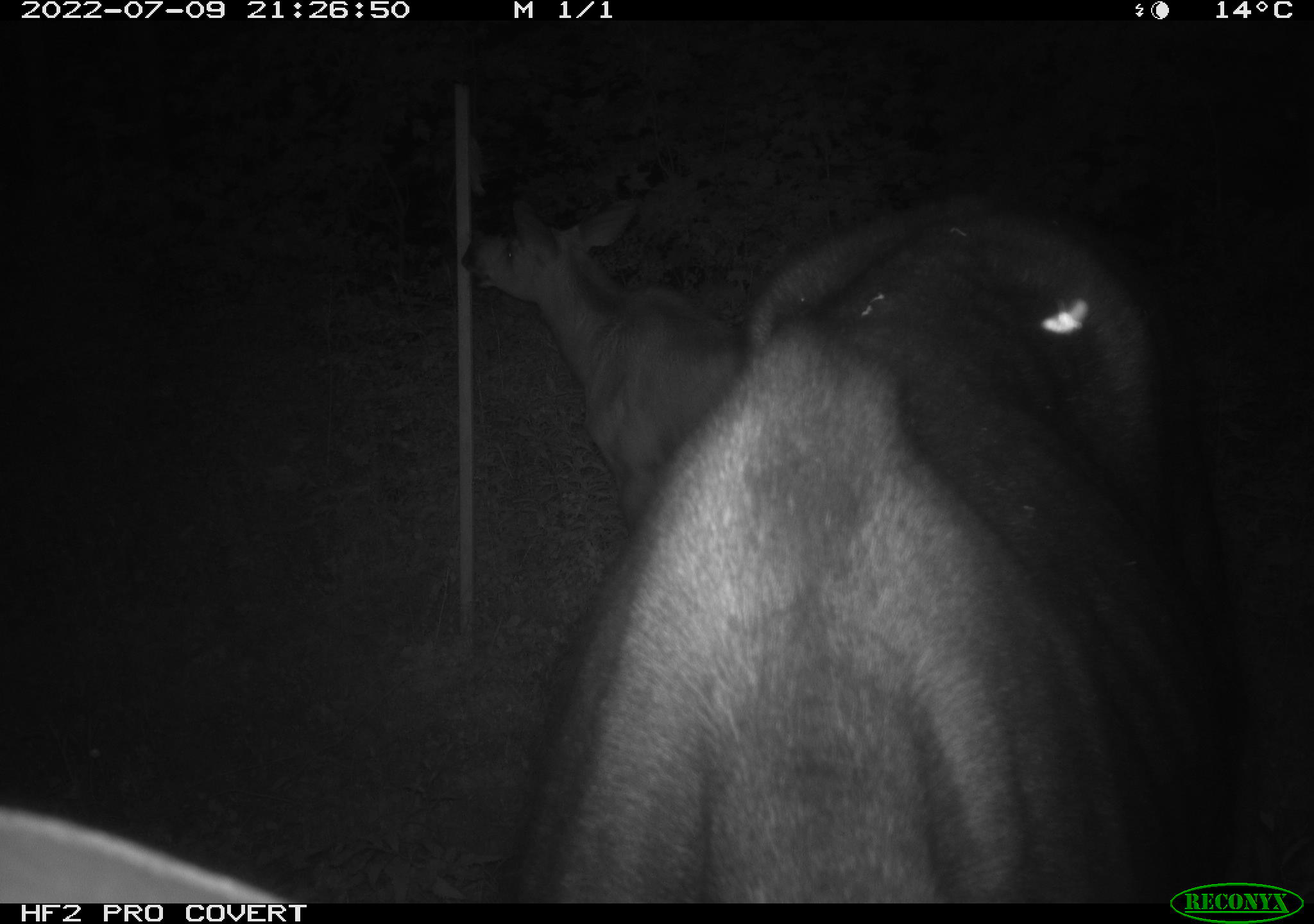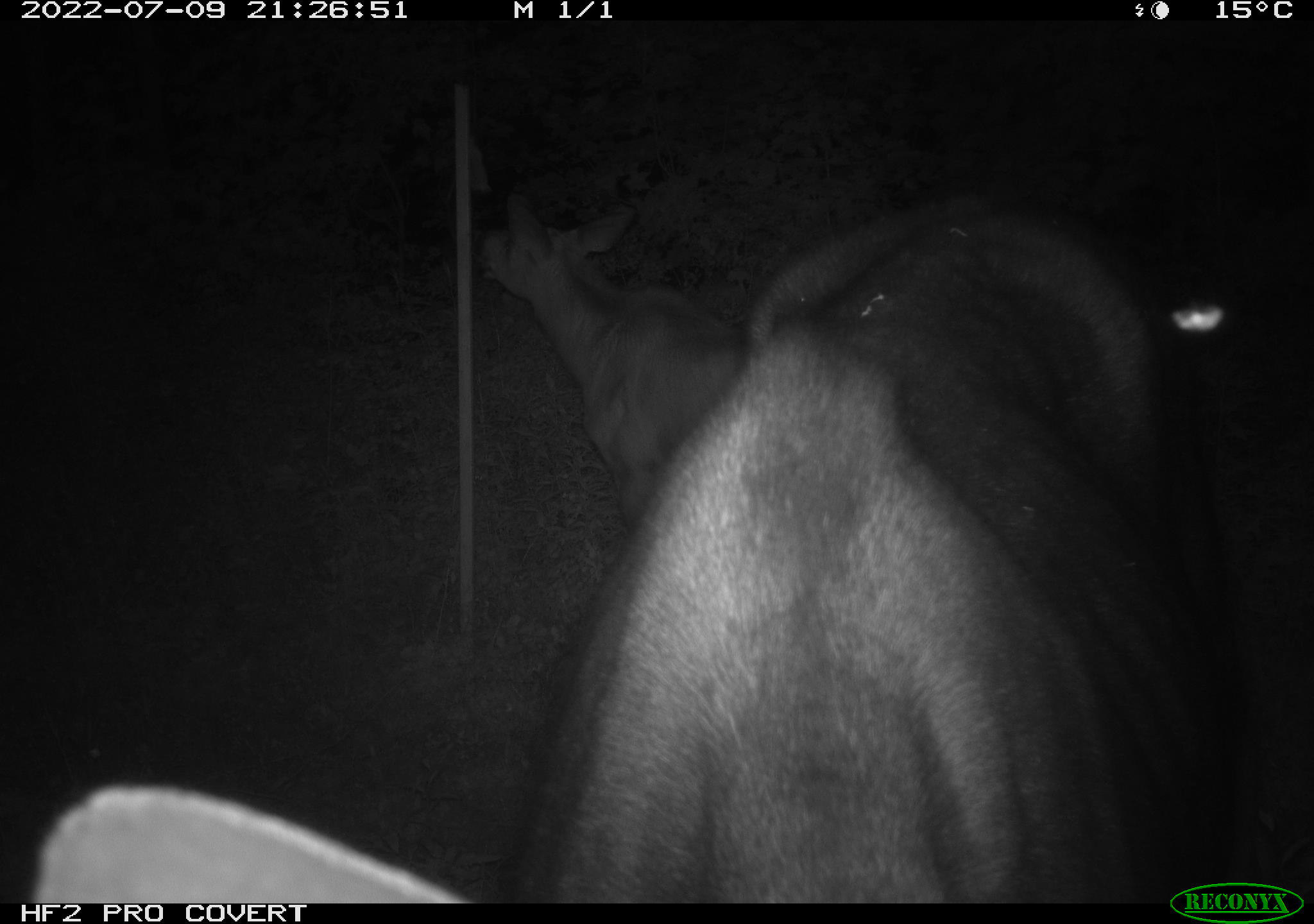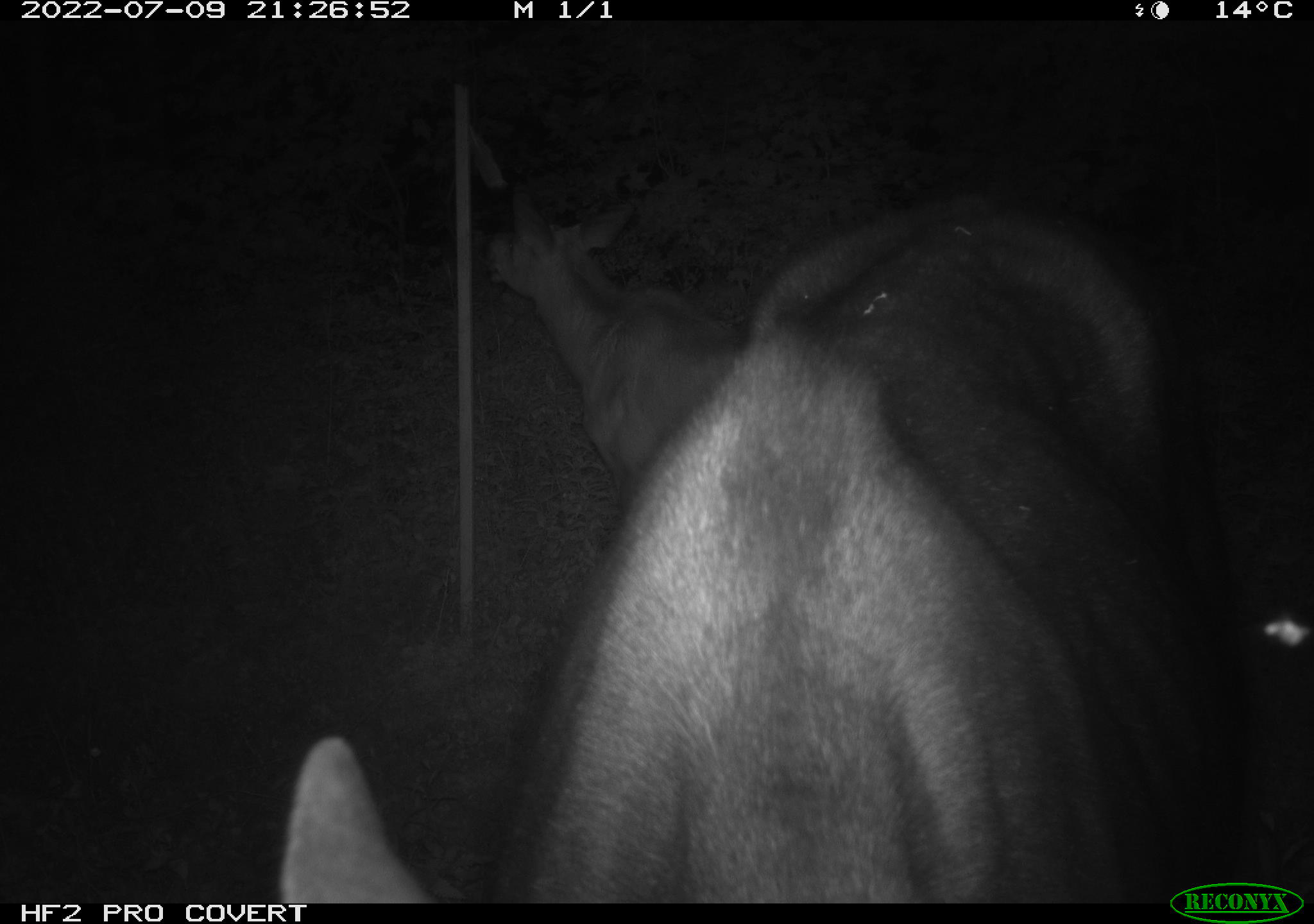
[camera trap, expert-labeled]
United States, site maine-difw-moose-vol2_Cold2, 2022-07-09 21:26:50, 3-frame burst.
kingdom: Animalia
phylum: Chordata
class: Mammalia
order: Artiodactyla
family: Cervidae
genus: Alces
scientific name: Alces alces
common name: moose